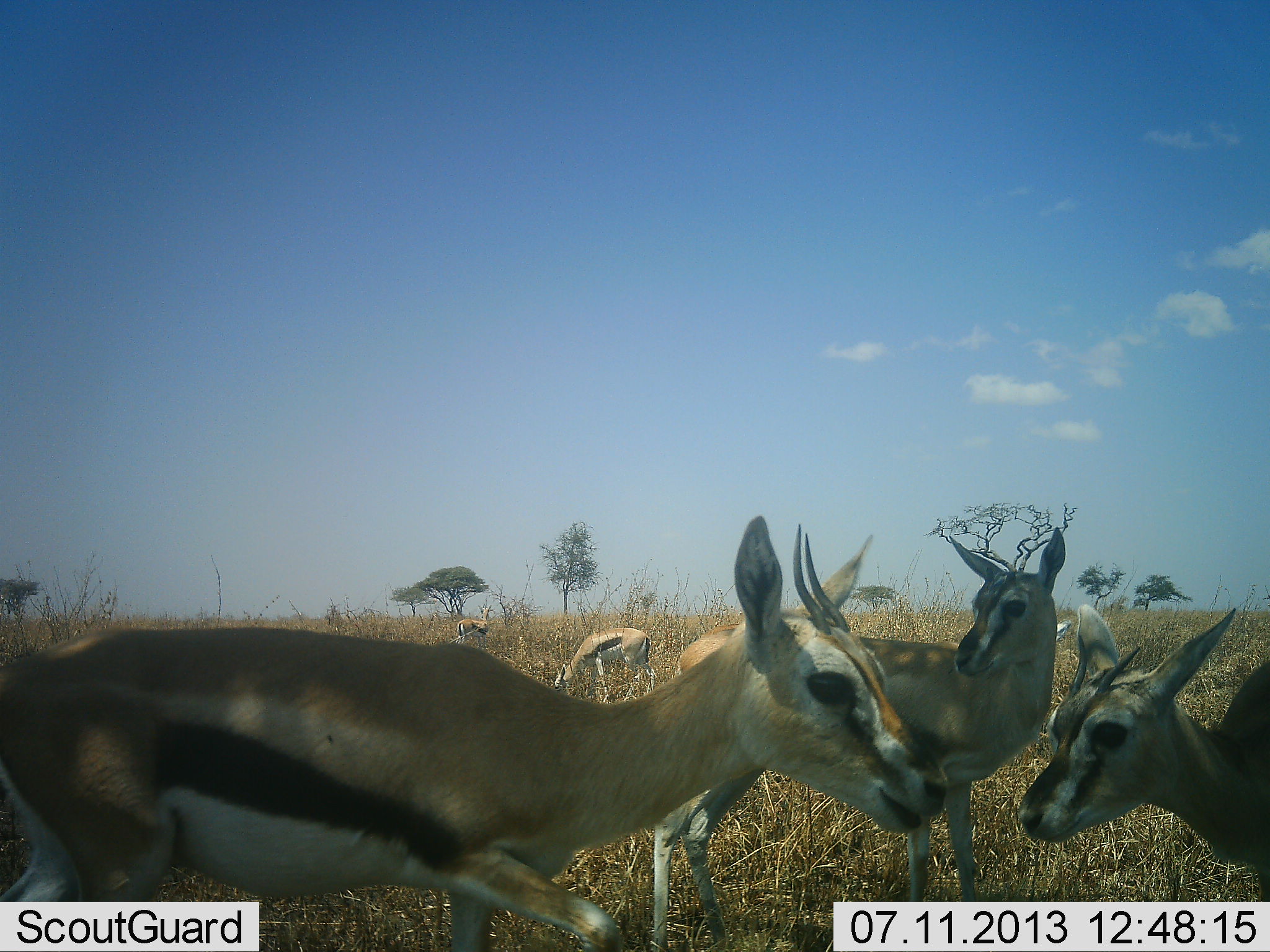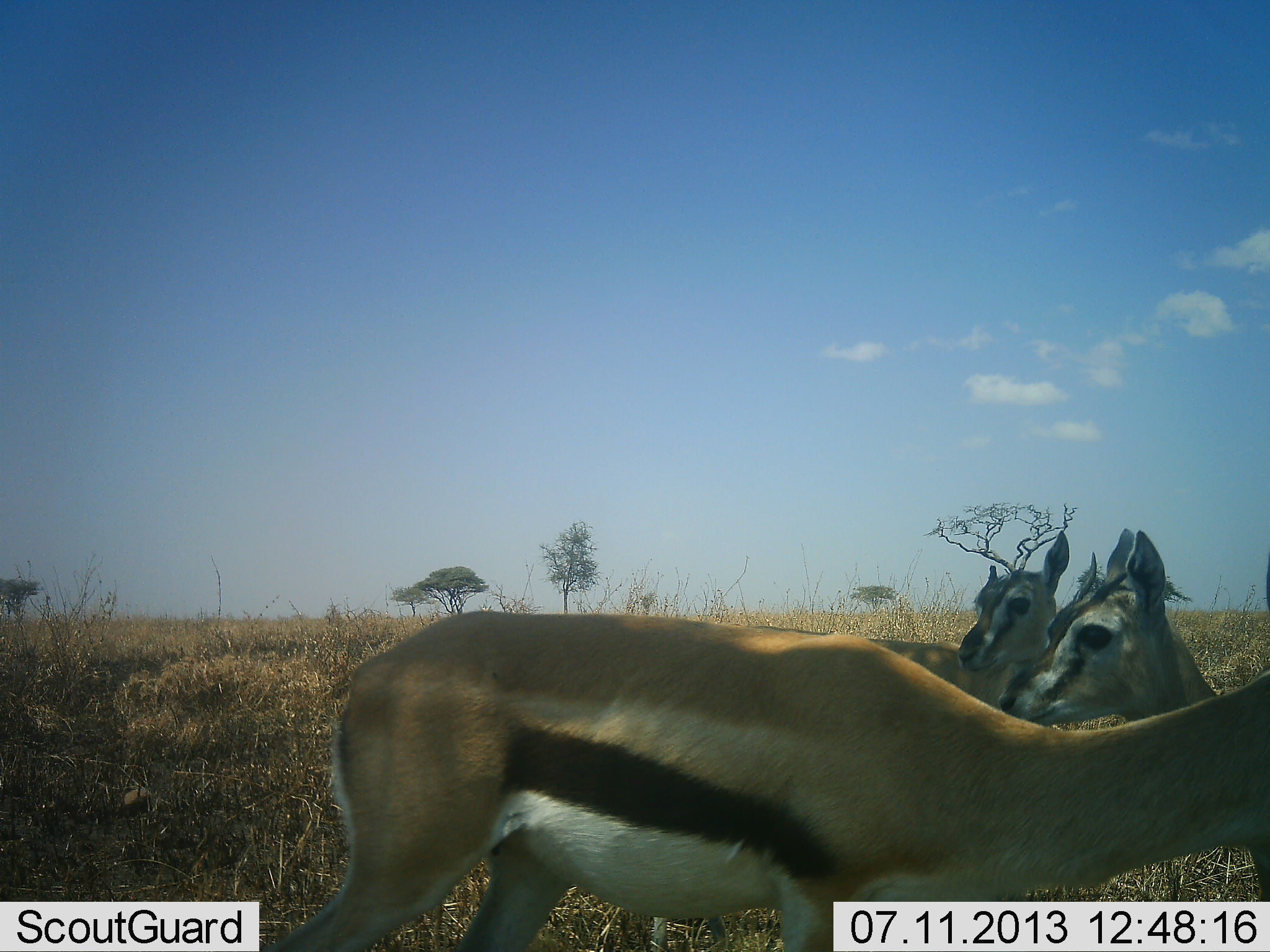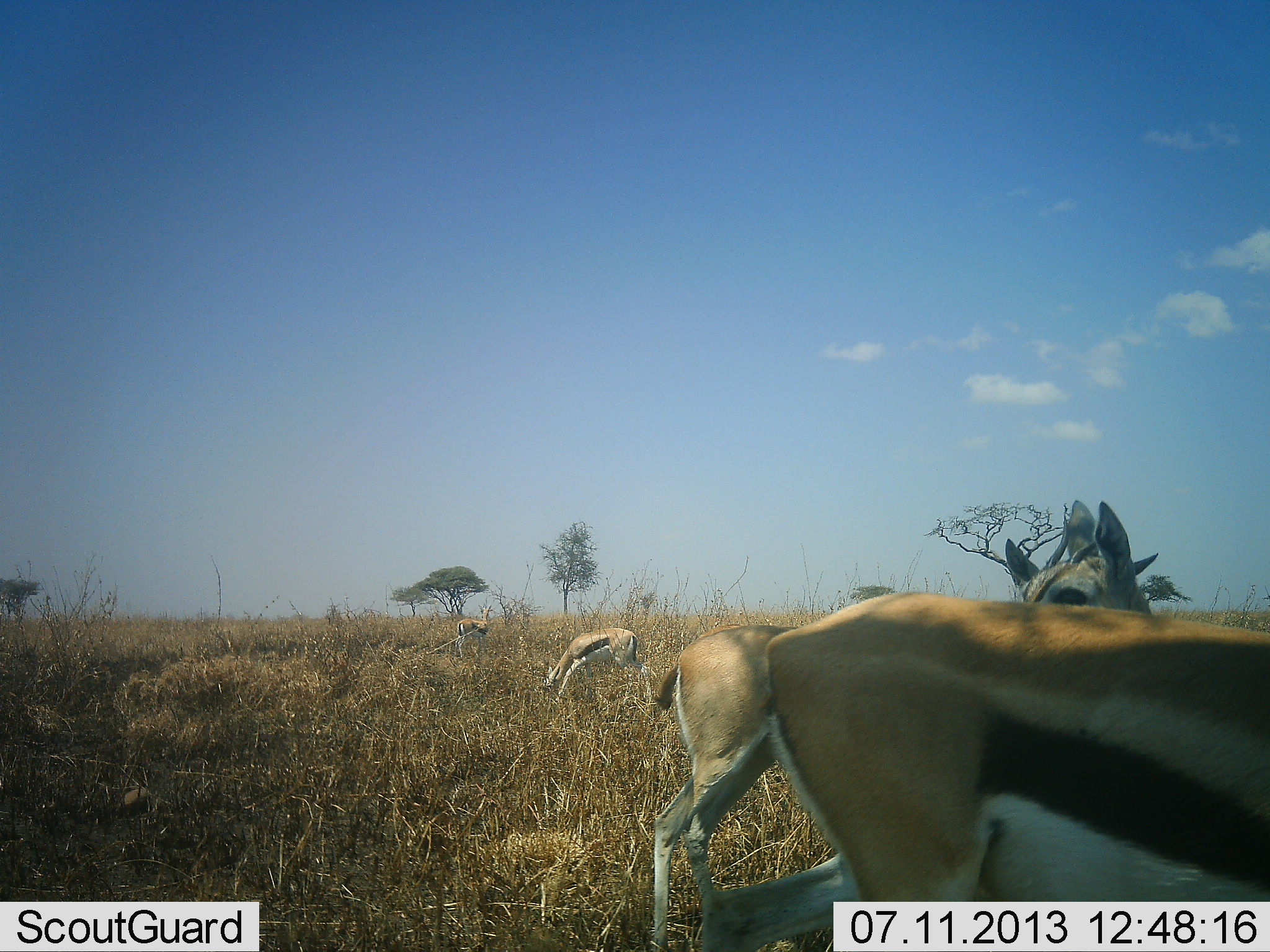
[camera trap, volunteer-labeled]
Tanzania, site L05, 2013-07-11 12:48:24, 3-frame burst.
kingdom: Animalia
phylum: Chordata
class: Mammalia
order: Artiodactyla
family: Bovidae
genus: Eudorcas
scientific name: Eudorcas thomsonii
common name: thomson's gazelle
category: gazellethomsons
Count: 5.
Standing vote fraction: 93%.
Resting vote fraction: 0%.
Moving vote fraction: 57%.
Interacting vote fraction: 3%.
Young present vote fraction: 3%.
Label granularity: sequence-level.